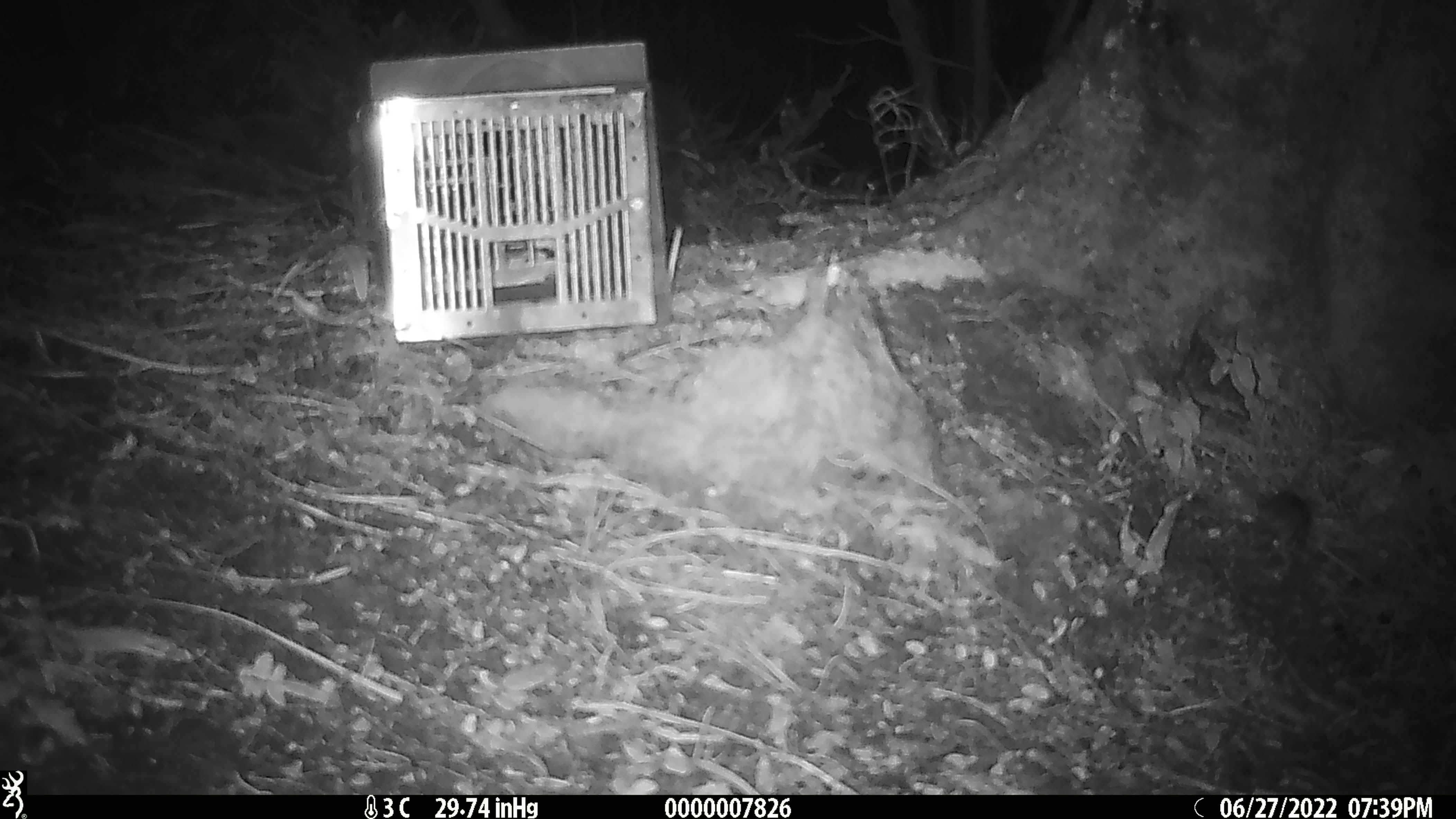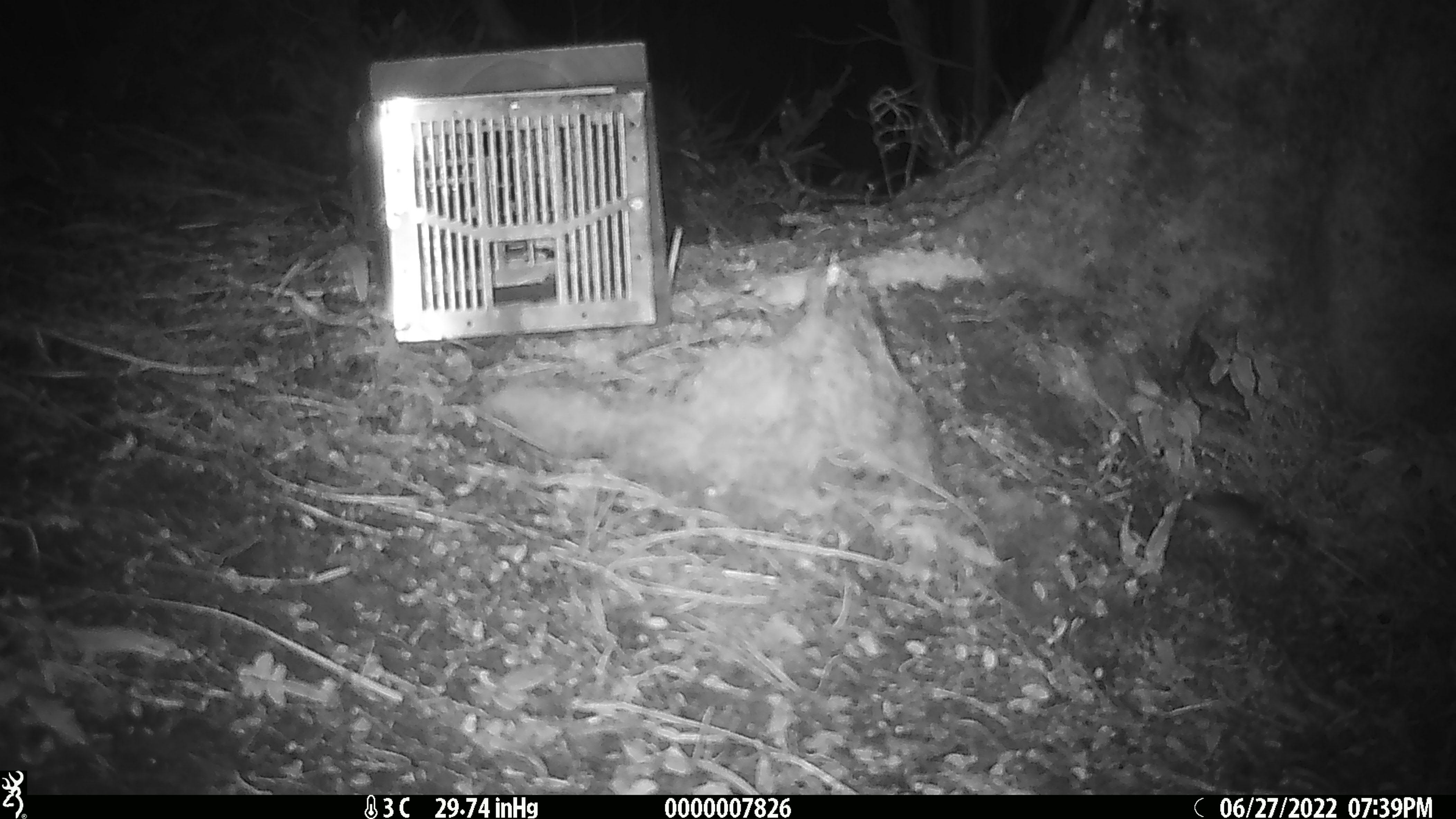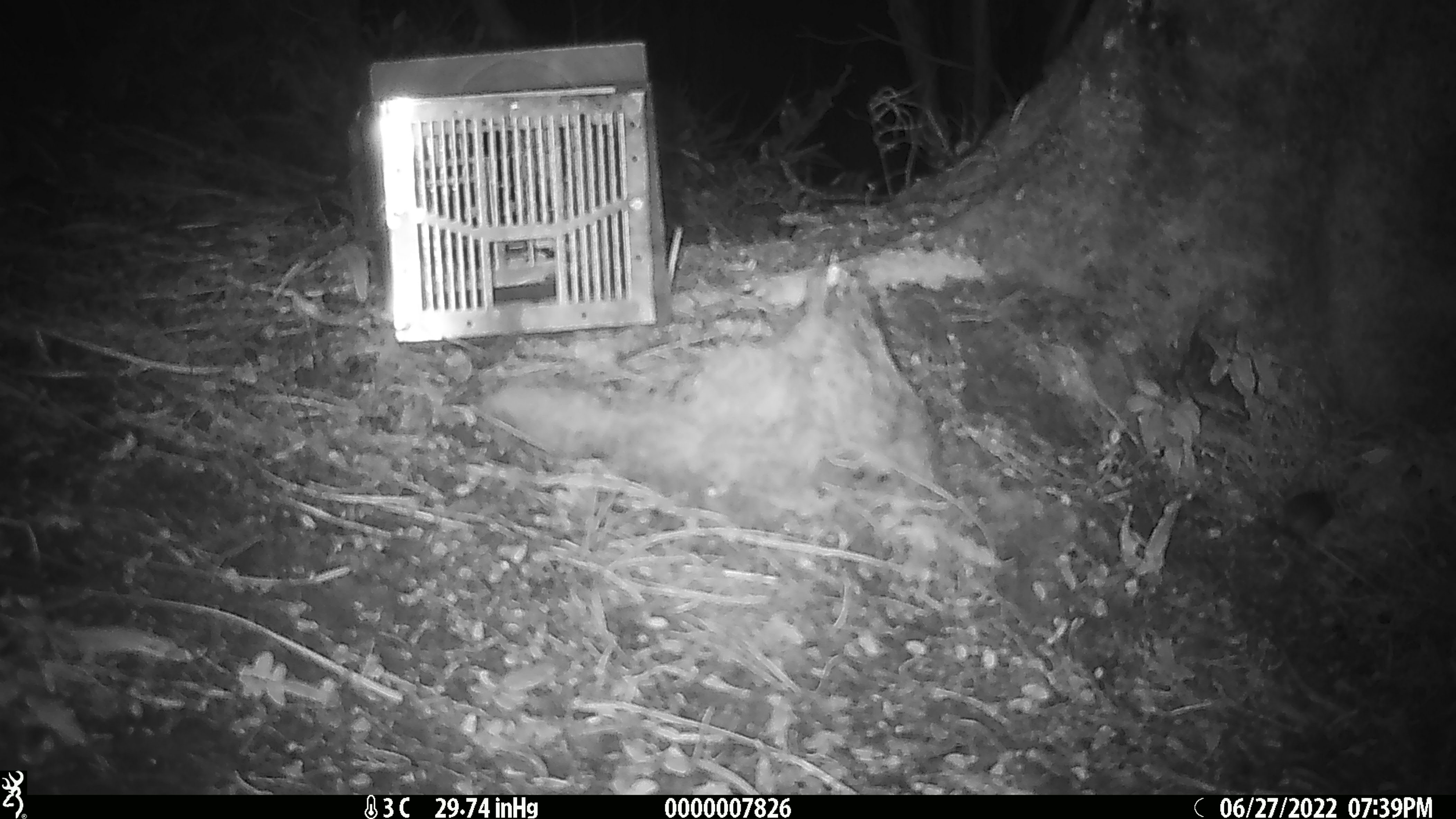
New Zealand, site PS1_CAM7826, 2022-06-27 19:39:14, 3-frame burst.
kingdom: Animalia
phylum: Chordata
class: Mammalia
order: Rodentia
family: Muridae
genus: Mus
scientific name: Mus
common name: mouse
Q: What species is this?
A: Mouse (Mus).